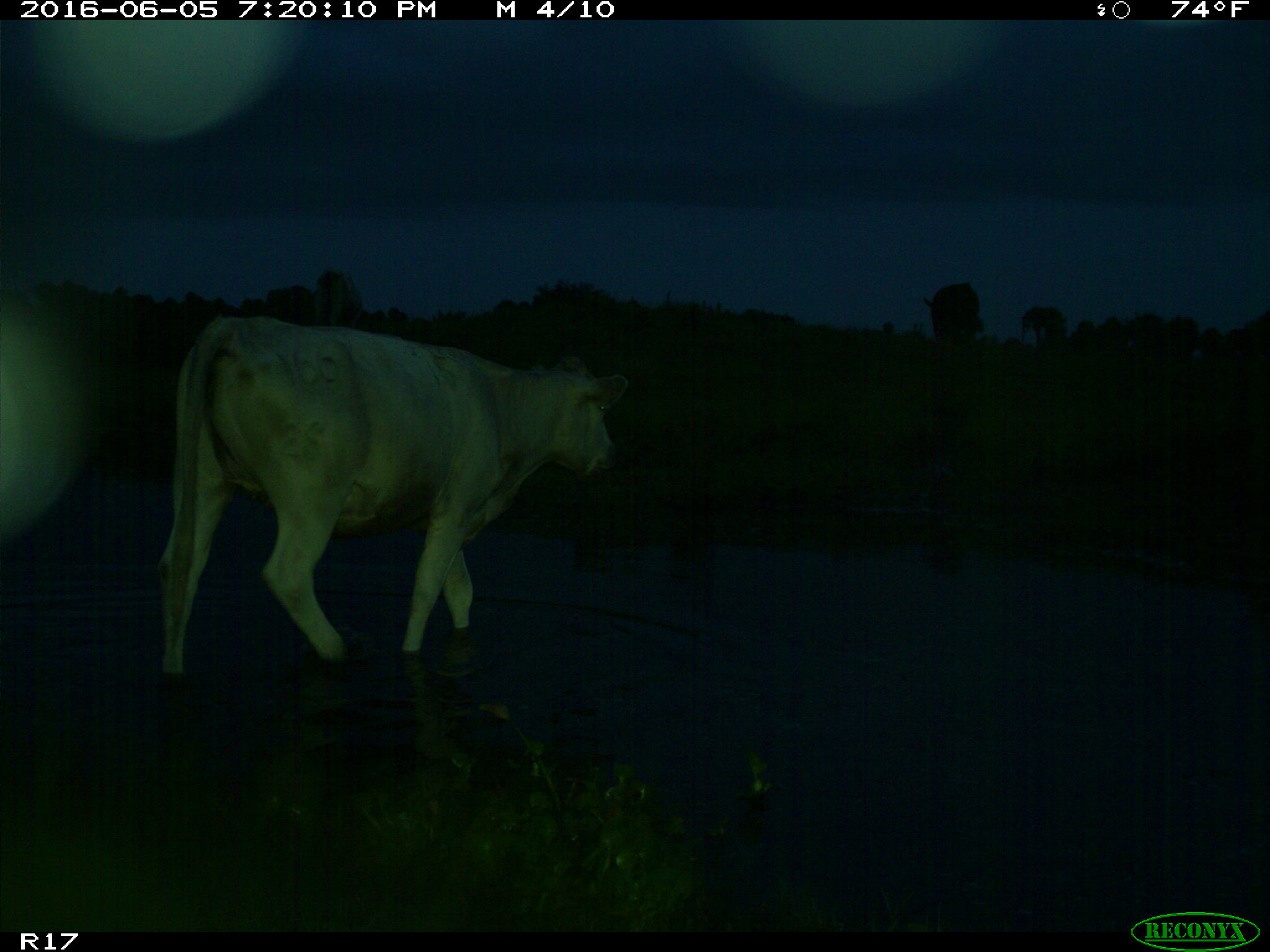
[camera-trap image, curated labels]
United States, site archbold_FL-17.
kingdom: Animalia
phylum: Chordata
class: Mammalia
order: Artiodactyla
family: Bovidae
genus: Bos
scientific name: Bos taurus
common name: domestic cow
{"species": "Bos taurus (domestic cow)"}